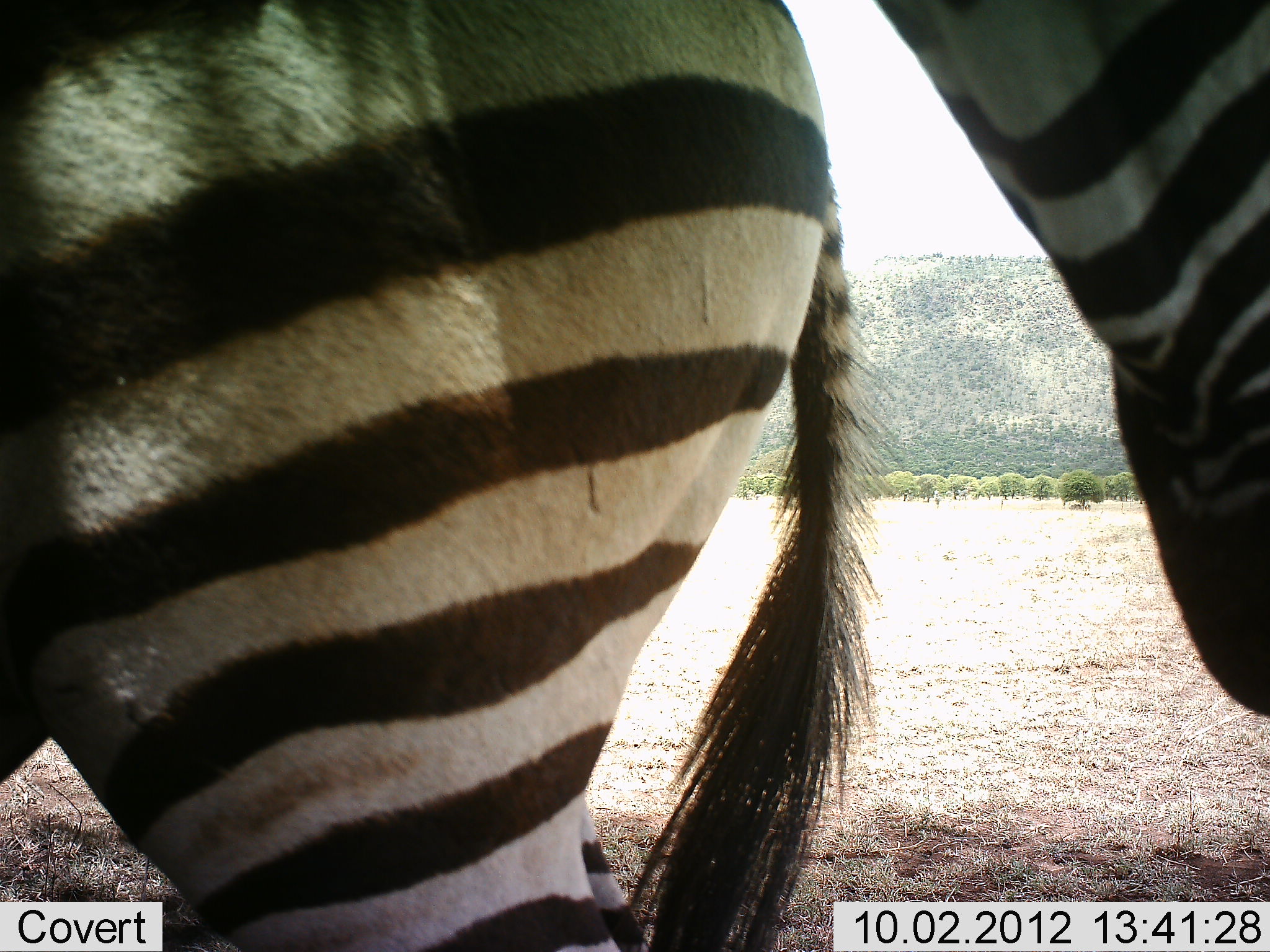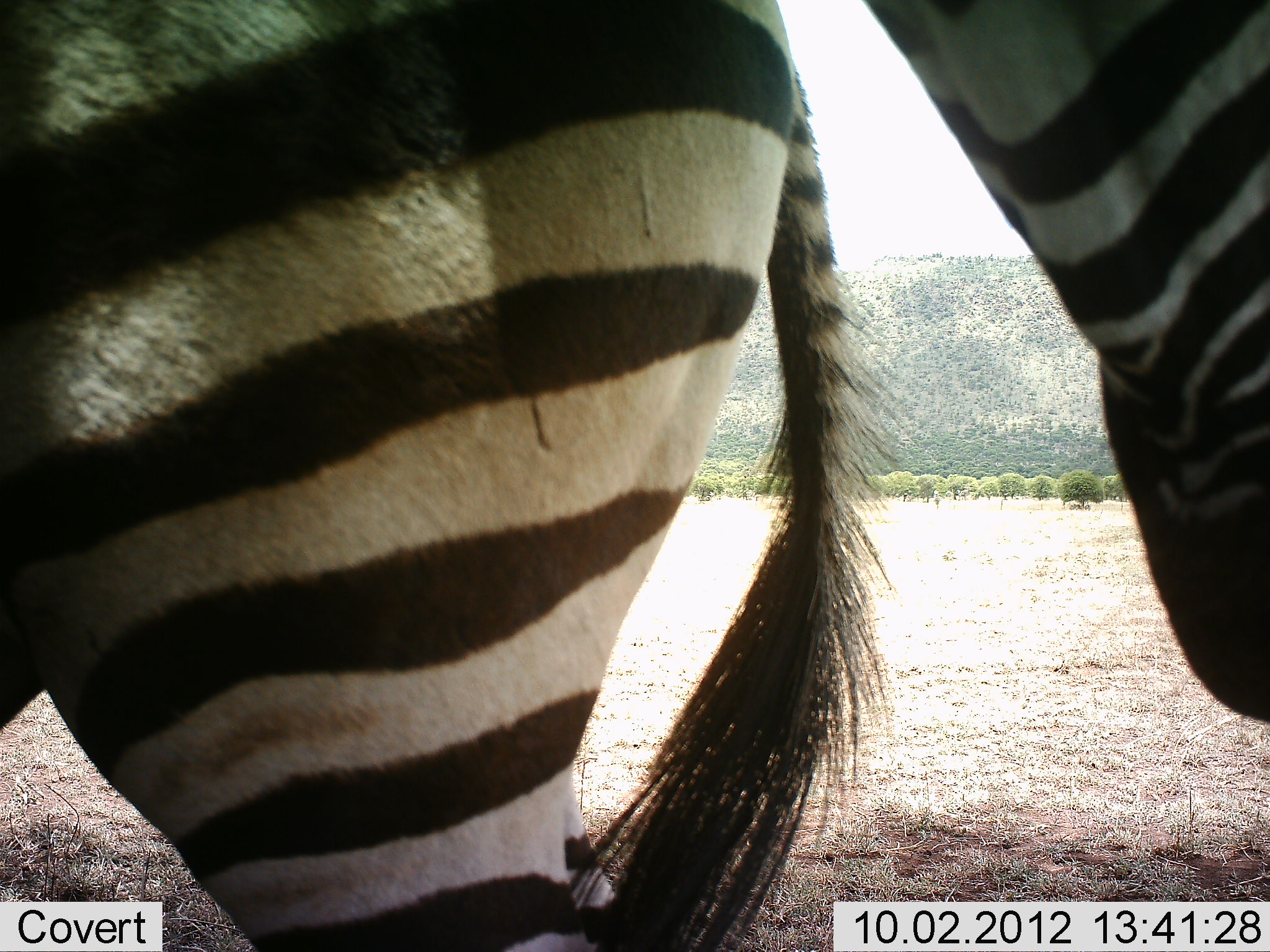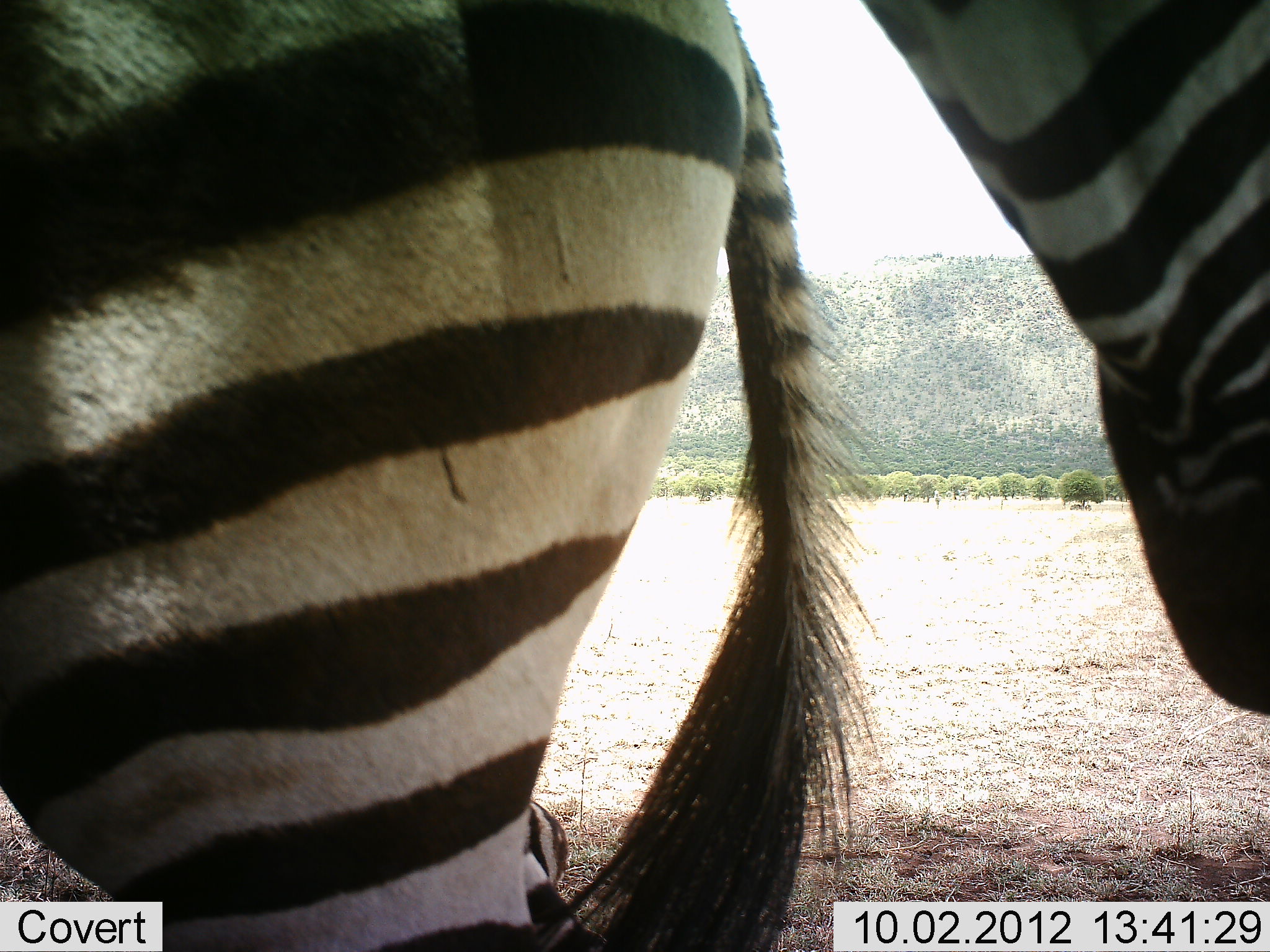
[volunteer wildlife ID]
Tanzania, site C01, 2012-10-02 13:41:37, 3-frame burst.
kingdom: Animalia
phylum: Chordata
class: Mammalia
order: Perissodactyla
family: Equidae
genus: Equus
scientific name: Equus quagga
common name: plains zebra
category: zebra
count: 2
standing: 91%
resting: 9%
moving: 9%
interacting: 18%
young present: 0%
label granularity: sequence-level